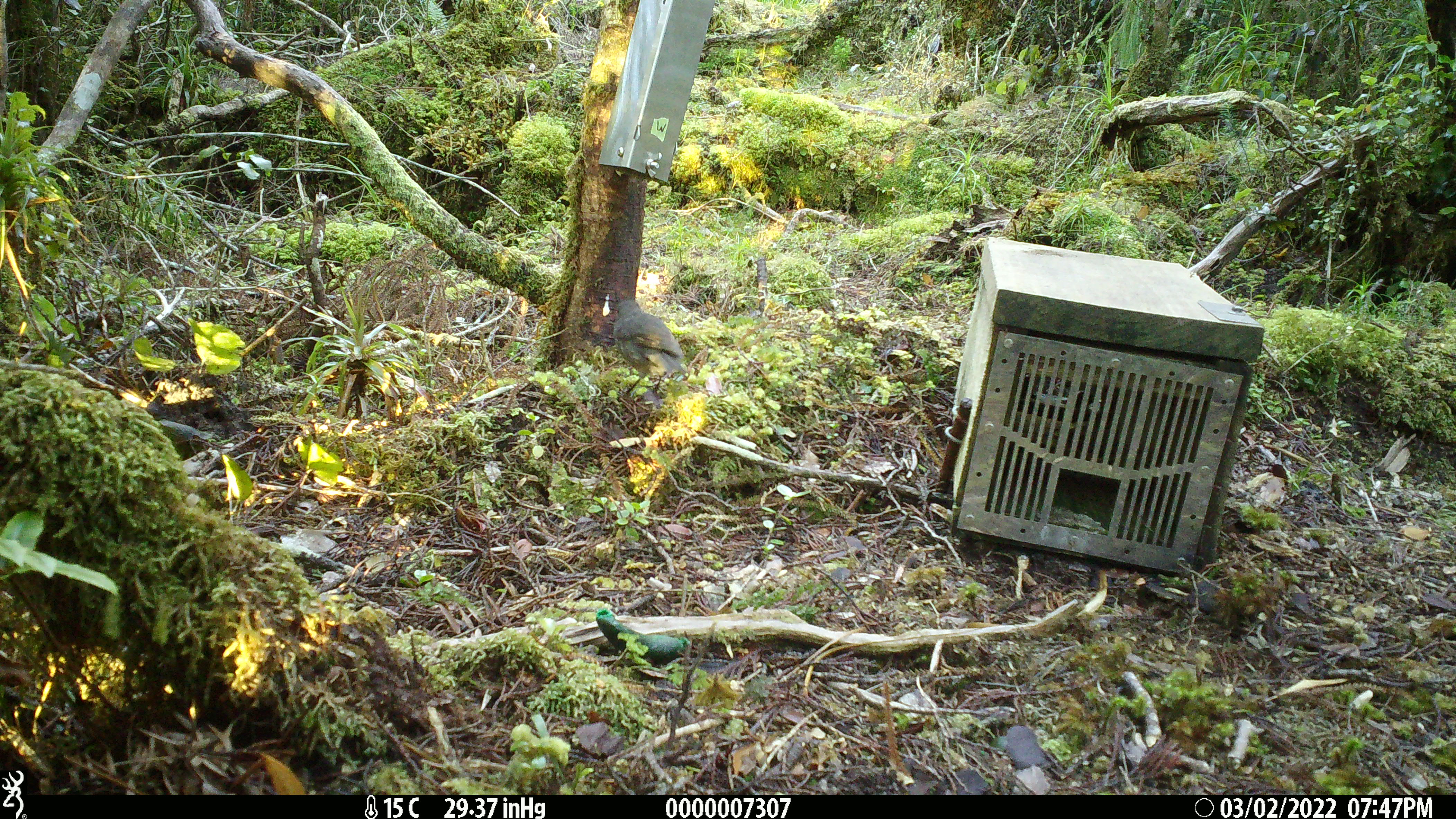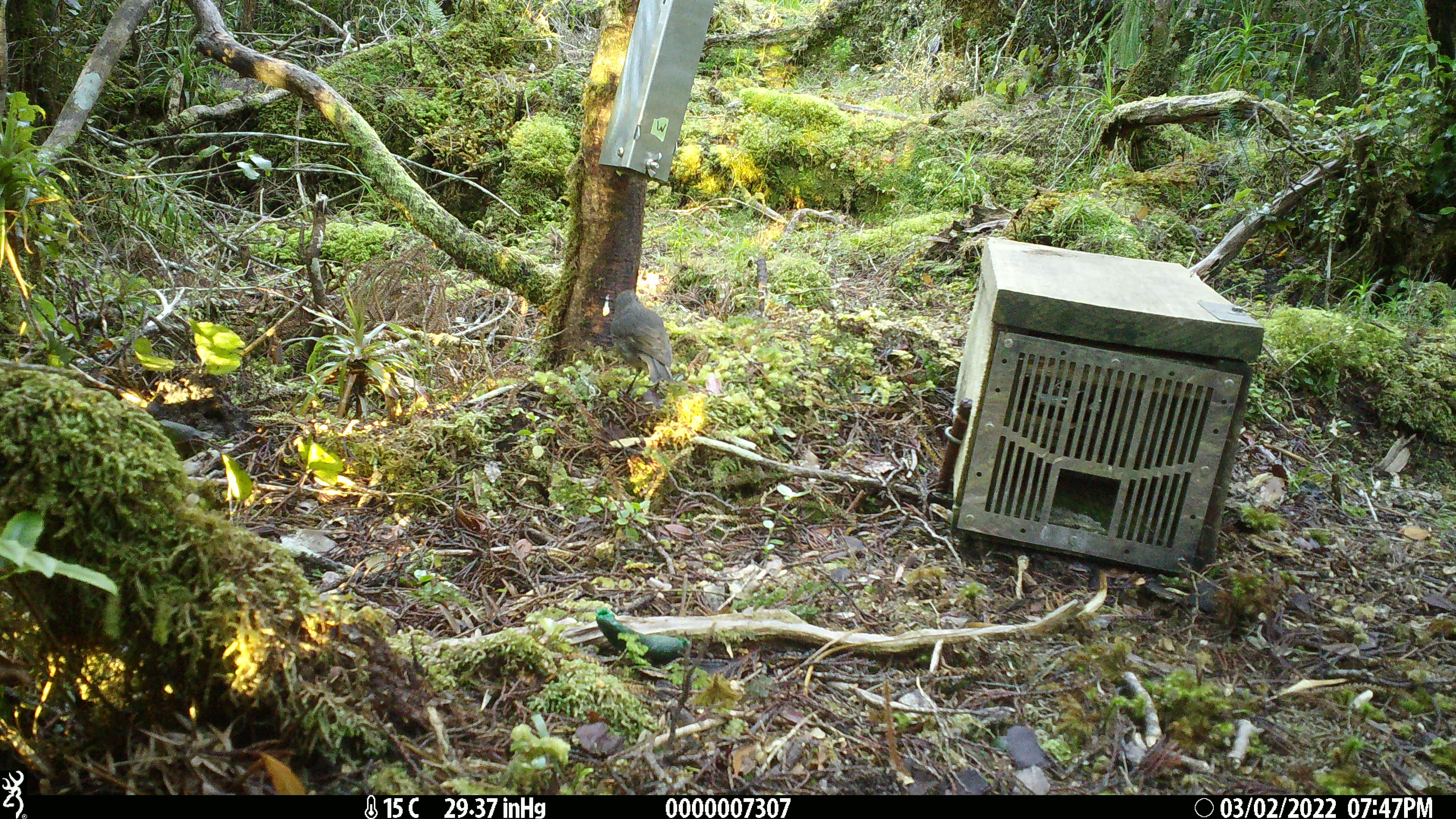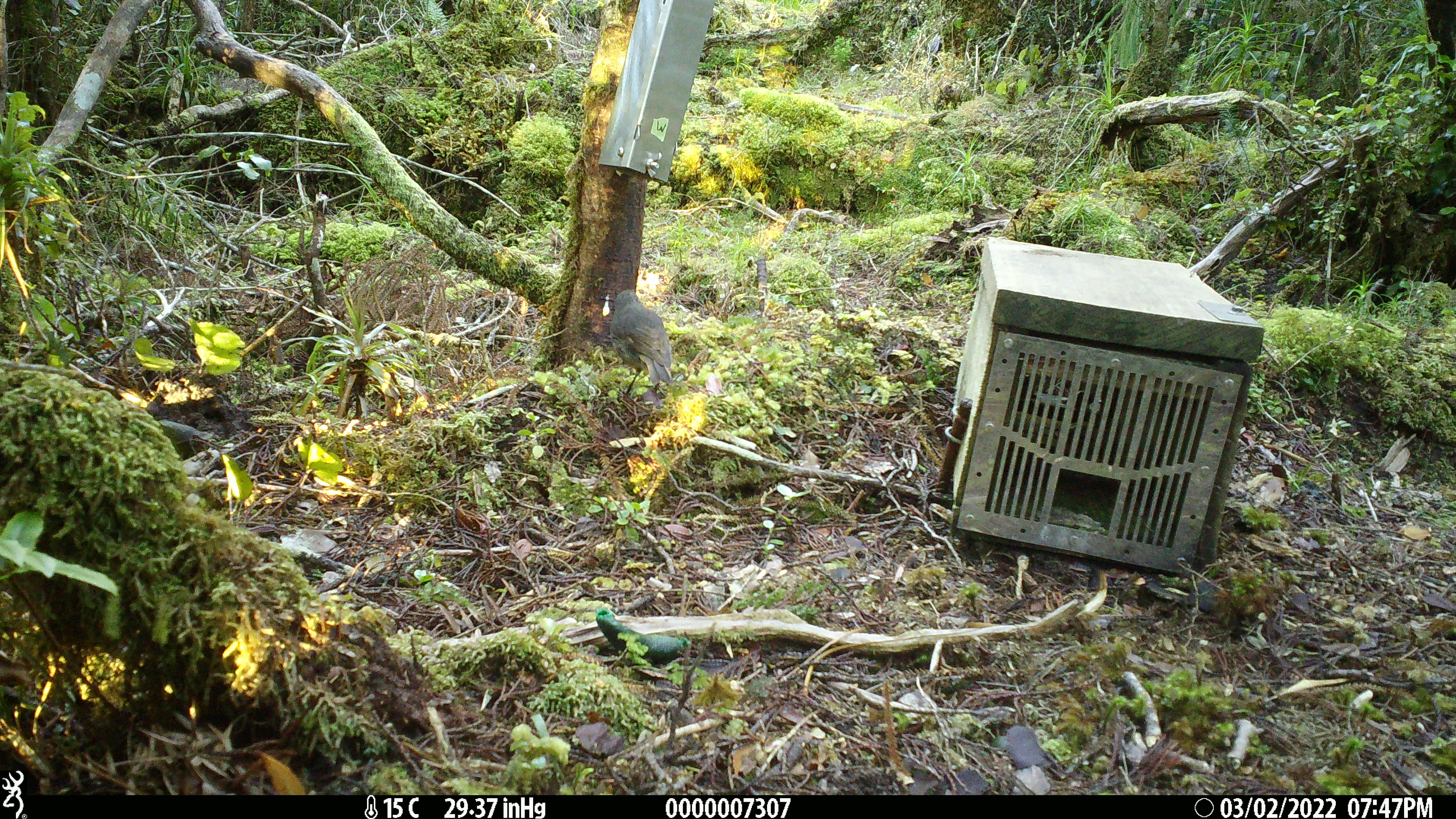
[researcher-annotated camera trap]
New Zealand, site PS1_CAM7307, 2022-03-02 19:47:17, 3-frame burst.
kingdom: Animalia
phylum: Chordata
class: Aves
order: Passeriformes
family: Petroicidae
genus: Petroica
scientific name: Petroica australis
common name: new zealand robin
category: robin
Robin (new zealand robin) (Petroica australis).